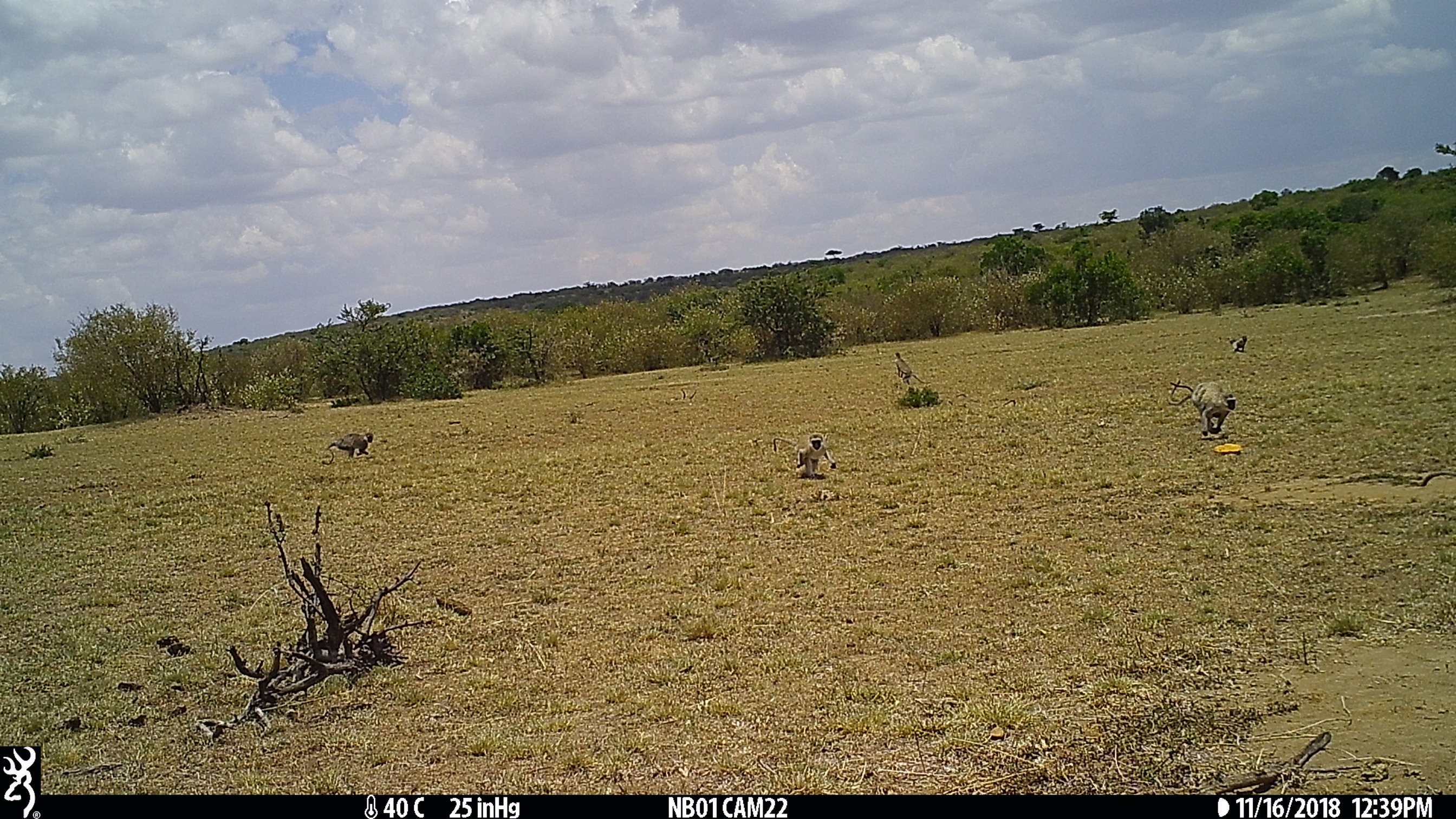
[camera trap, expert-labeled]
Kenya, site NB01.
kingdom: Animalia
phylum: Chordata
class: Mammalia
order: Primates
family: Cercopithecidae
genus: Chlorocebus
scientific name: Chlorocebus pygerythrus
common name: vervet monkey